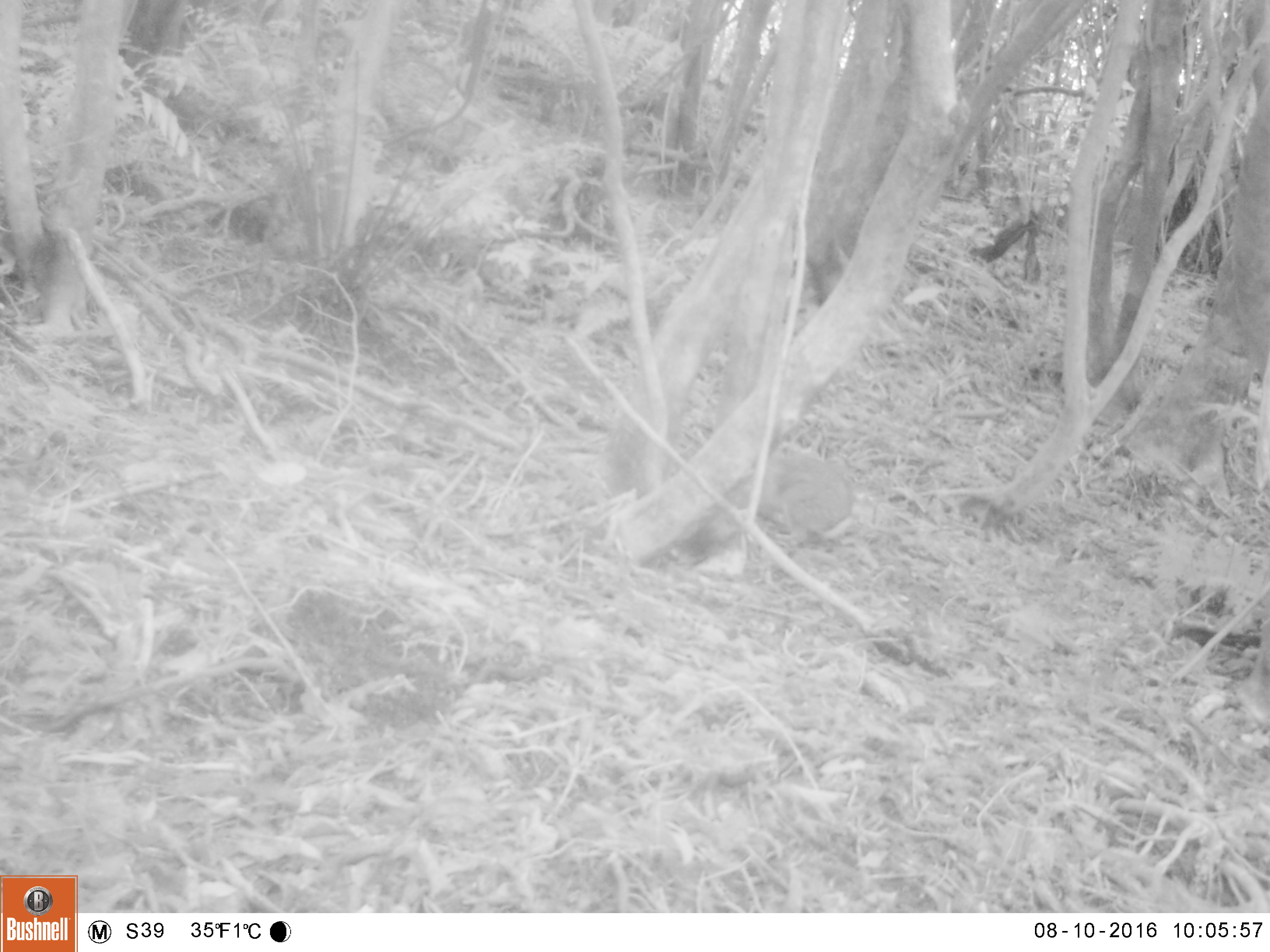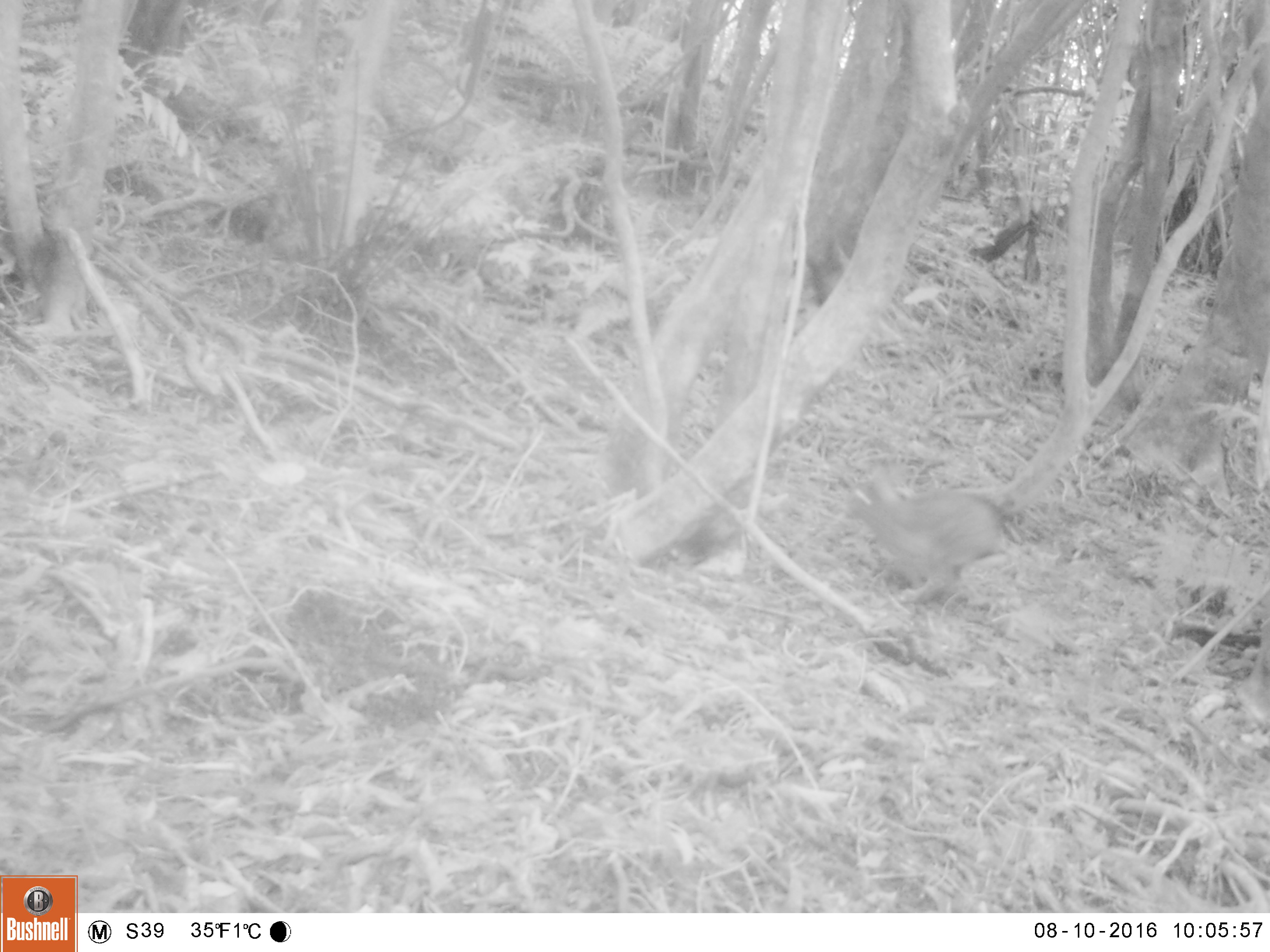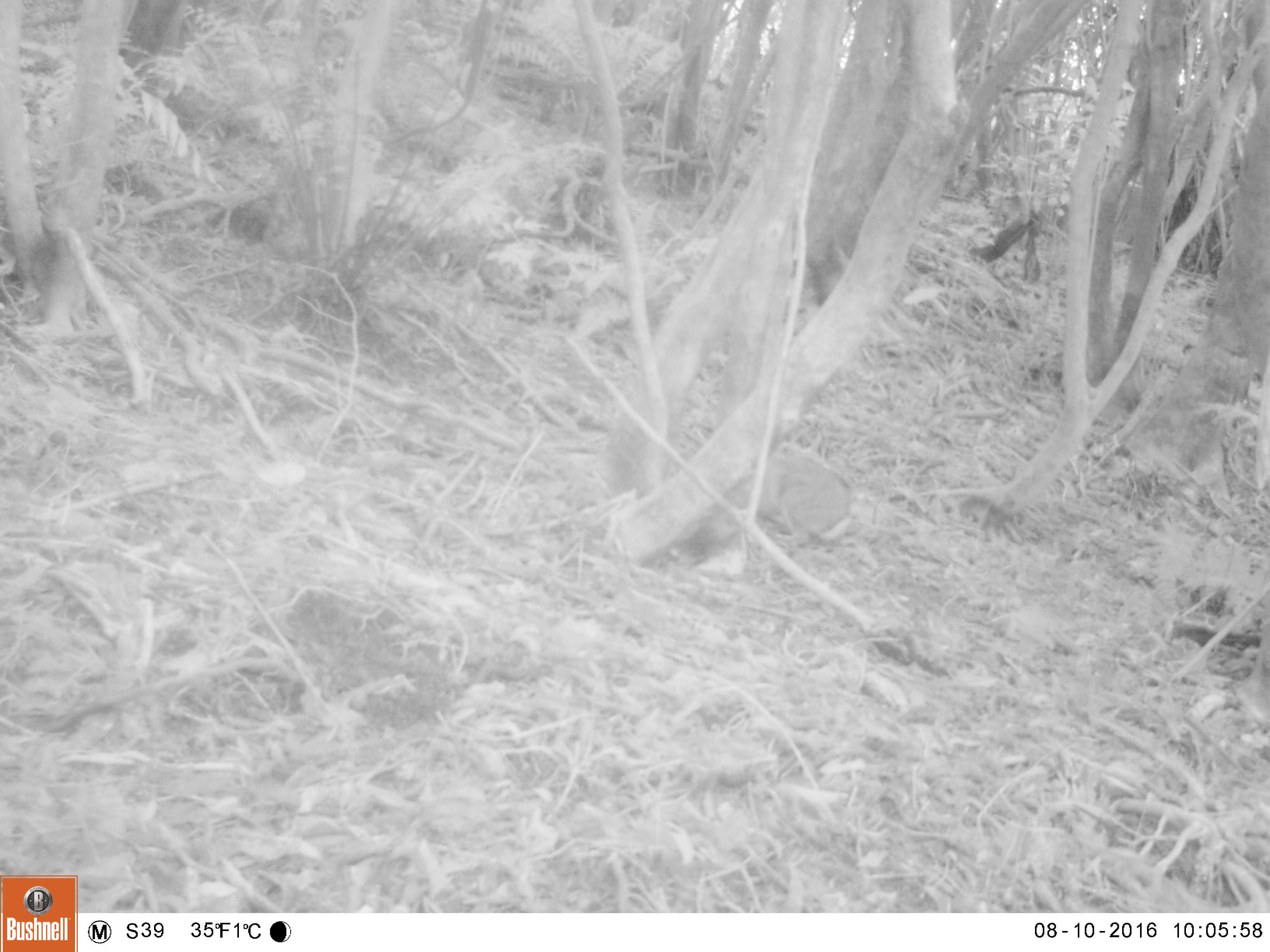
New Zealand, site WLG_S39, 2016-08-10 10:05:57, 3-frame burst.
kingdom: Animalia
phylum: Chordata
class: Mammalia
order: Lagomorpha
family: Leporidae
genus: Oryctolagus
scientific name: Oryctolagus cuniculus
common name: european rabbit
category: rabbit